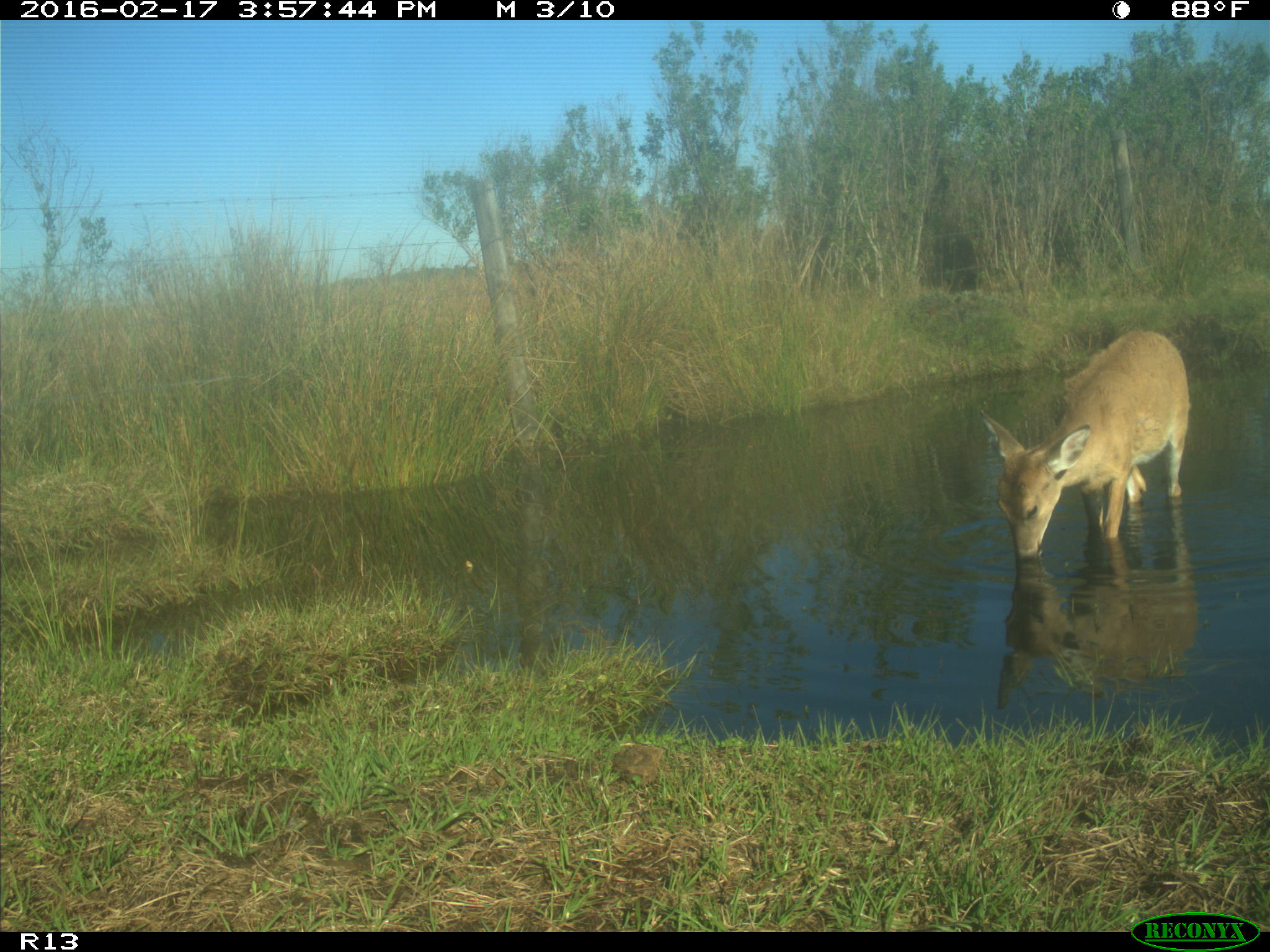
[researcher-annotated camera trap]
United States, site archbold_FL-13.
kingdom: Animalia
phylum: Chordata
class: Mammalia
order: Artiodactyla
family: Cervidae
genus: Odocoileus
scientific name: Odocoileus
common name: deer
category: unidentified deer